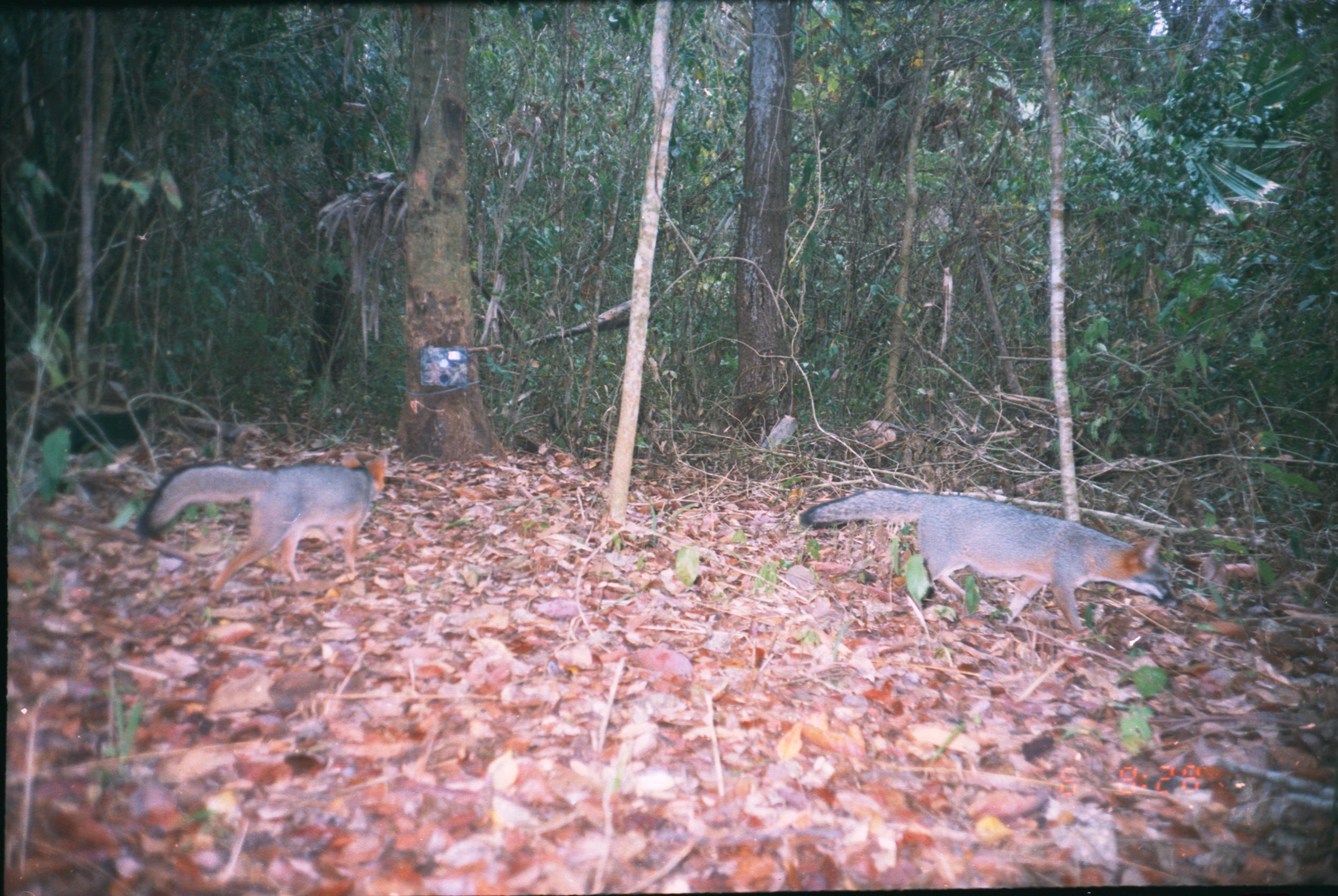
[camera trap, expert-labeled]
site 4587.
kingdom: Animalia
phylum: Chordata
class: Mammalia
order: Carnivora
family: Canidae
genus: Urocyon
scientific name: Urocyon cinereoargenteus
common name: gray fox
Urocyon cinereoargenteus (gray fox).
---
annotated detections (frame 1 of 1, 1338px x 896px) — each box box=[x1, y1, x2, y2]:
urocyon cinereoargenteus: box=[796, 486, 1179, 632]; box=[135, 448, 388, 593]